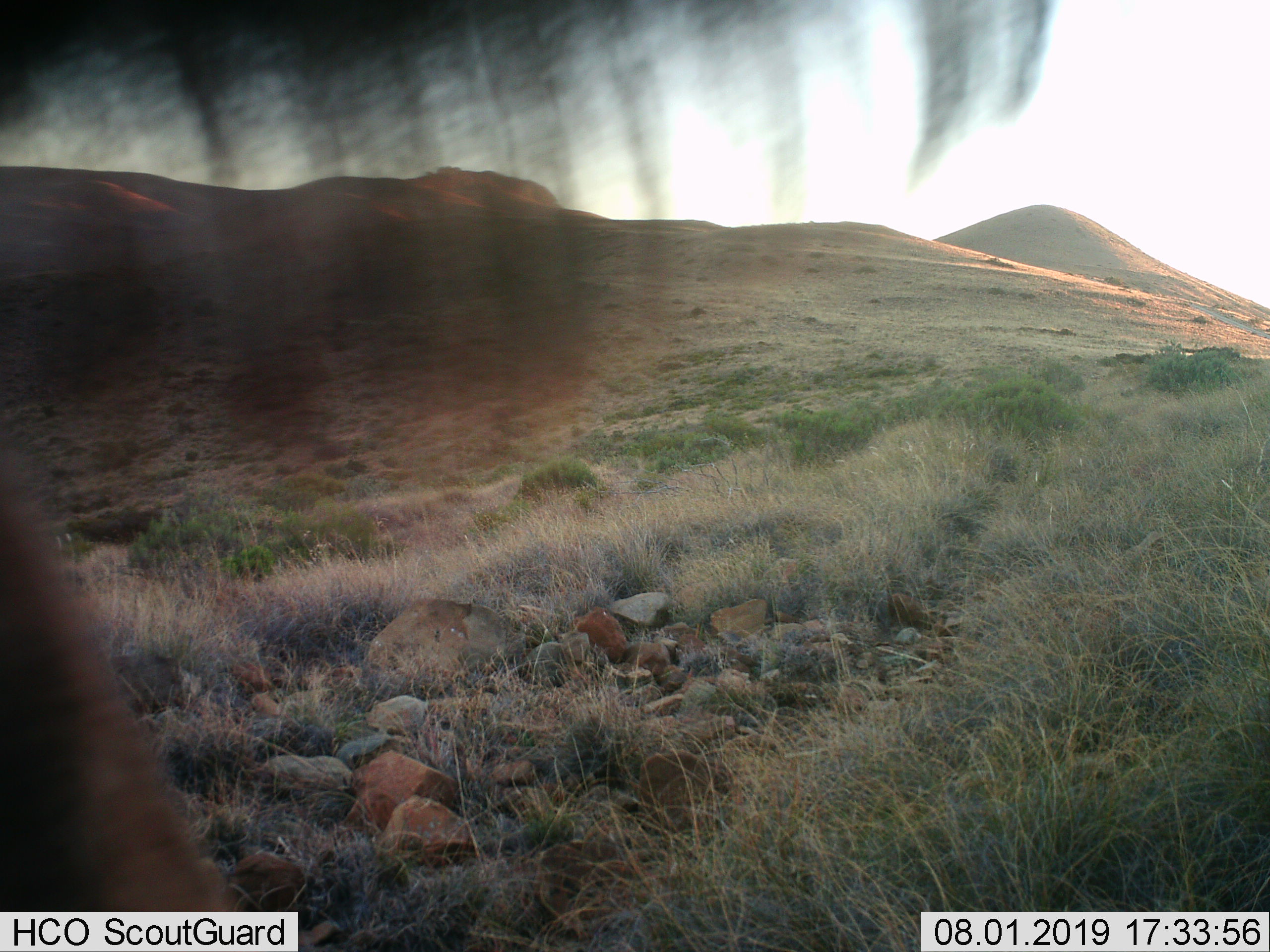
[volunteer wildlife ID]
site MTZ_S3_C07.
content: unidentified animal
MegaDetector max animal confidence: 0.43